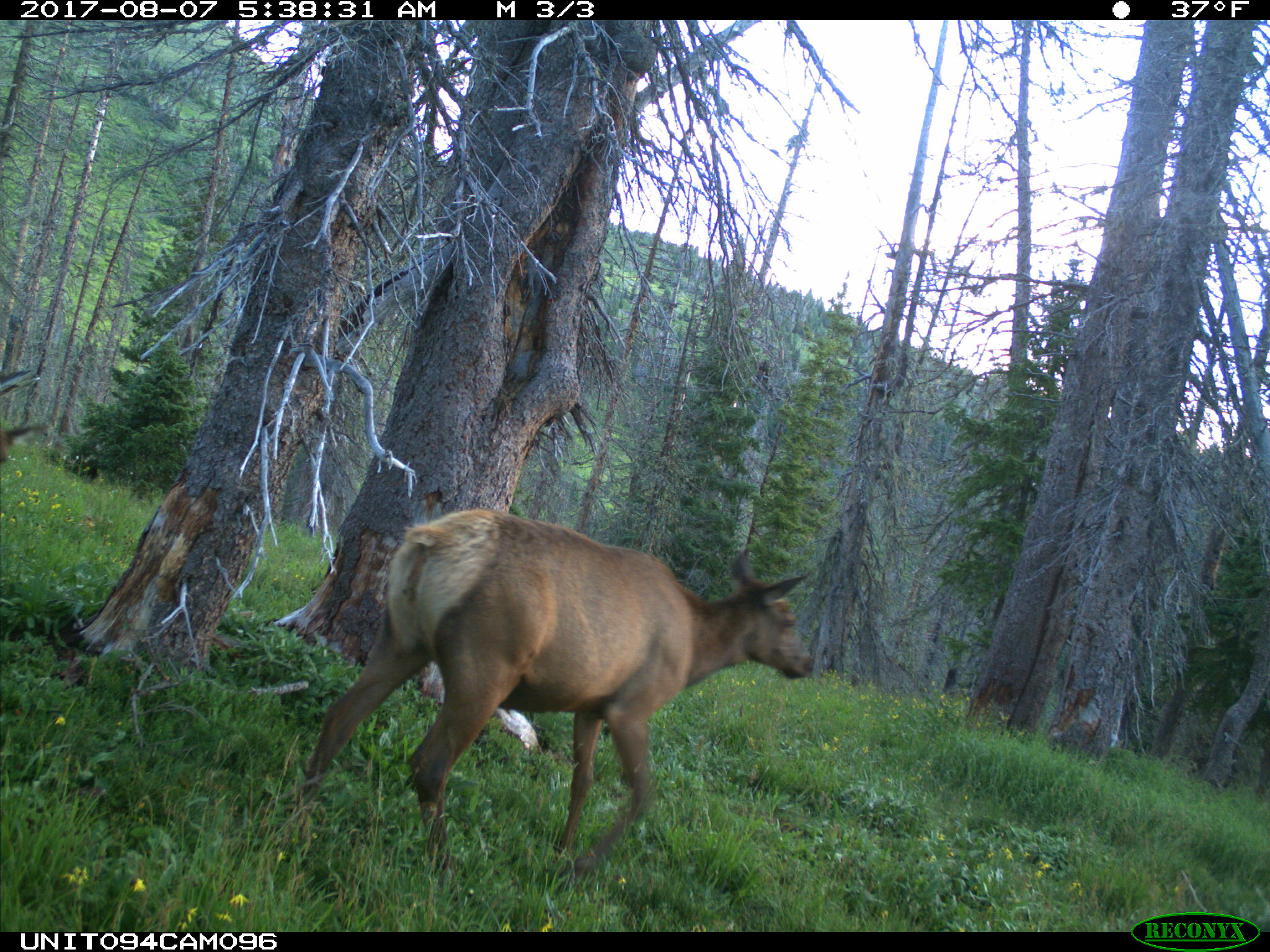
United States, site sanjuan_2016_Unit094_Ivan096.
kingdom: Animalia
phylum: Chordata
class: Mammalia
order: Artiodactyla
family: Cervidae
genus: Cervus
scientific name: Cervus elaphus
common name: red deer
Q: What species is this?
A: Cervus elaphus (red deer).